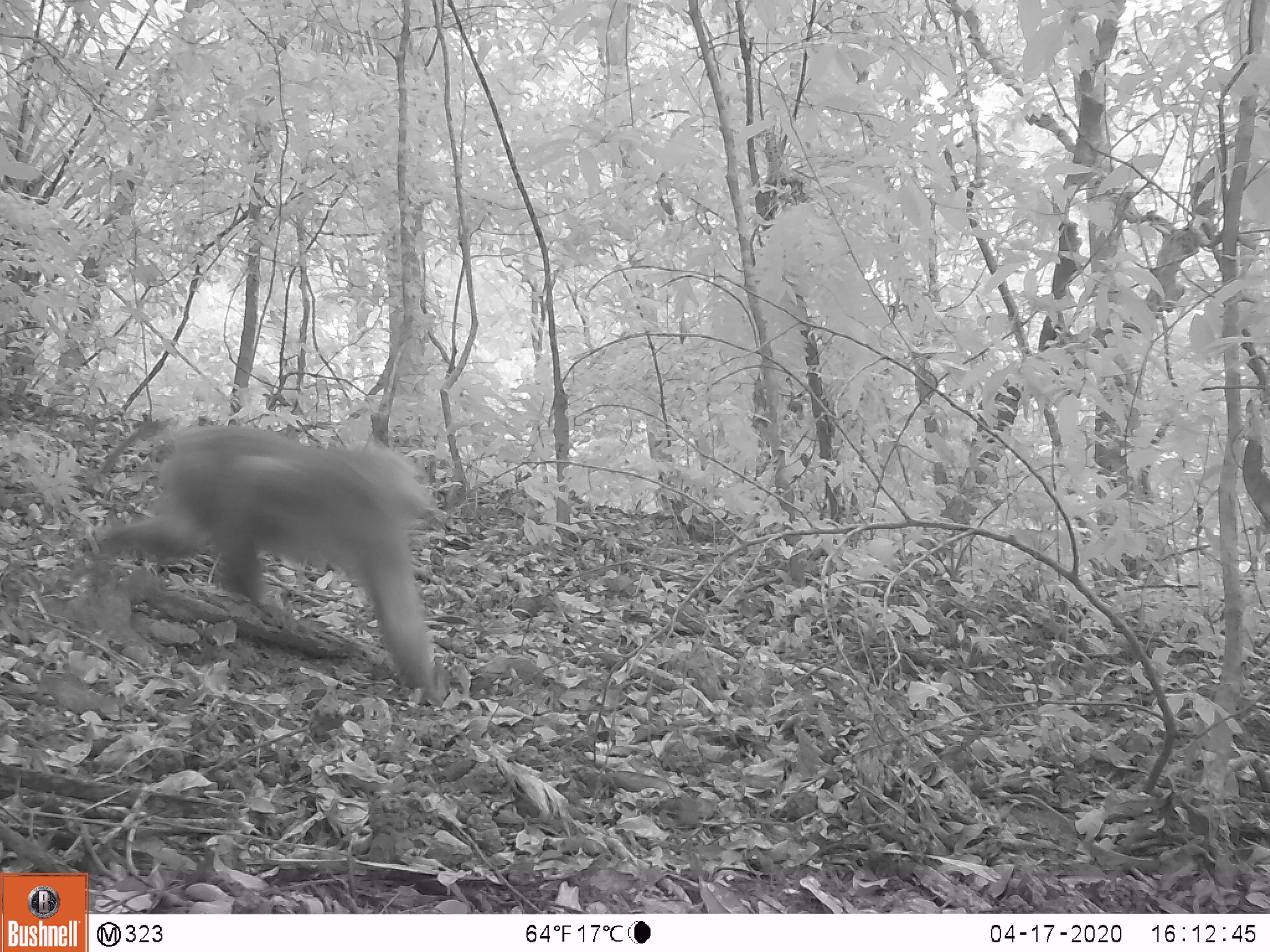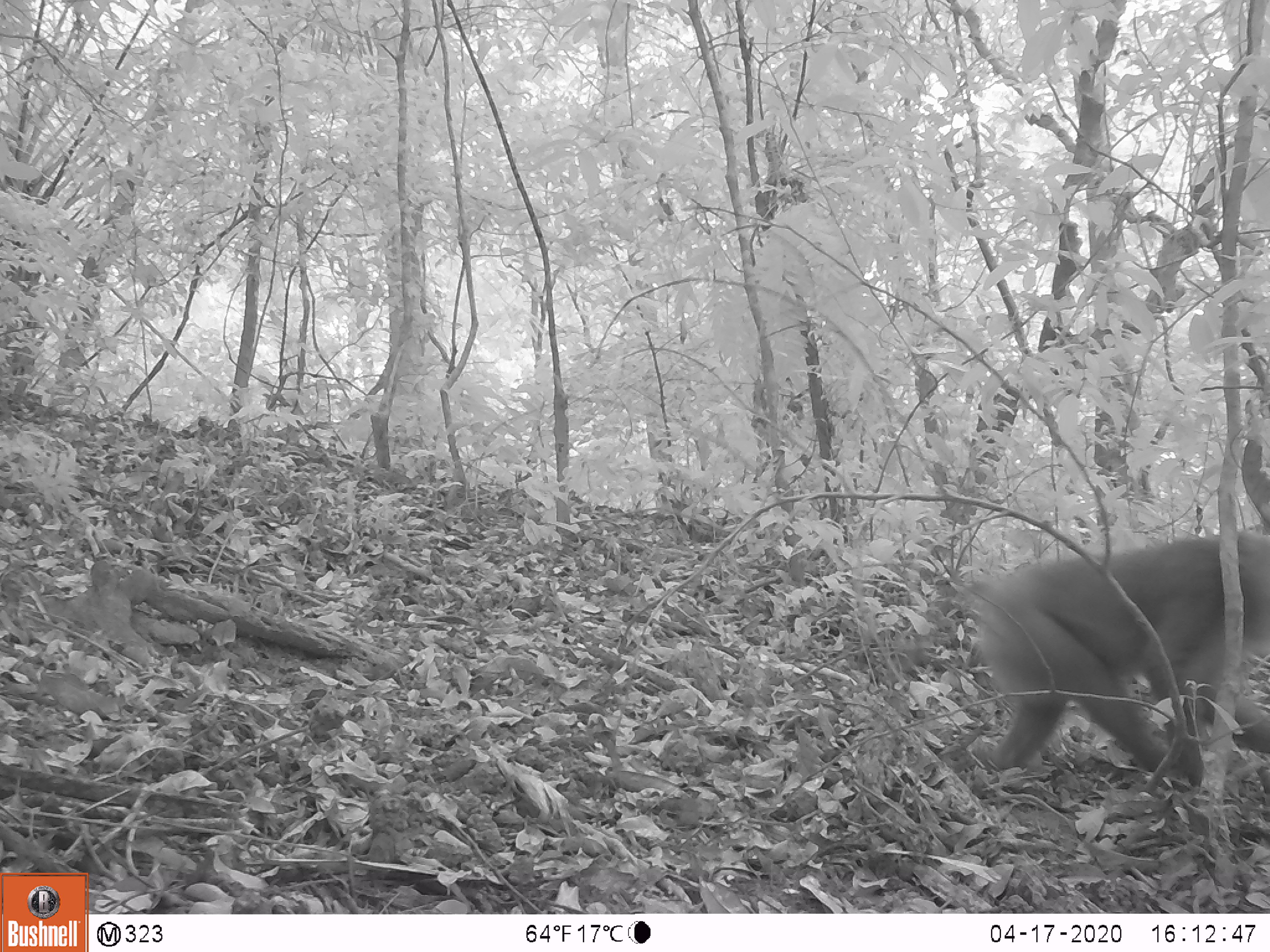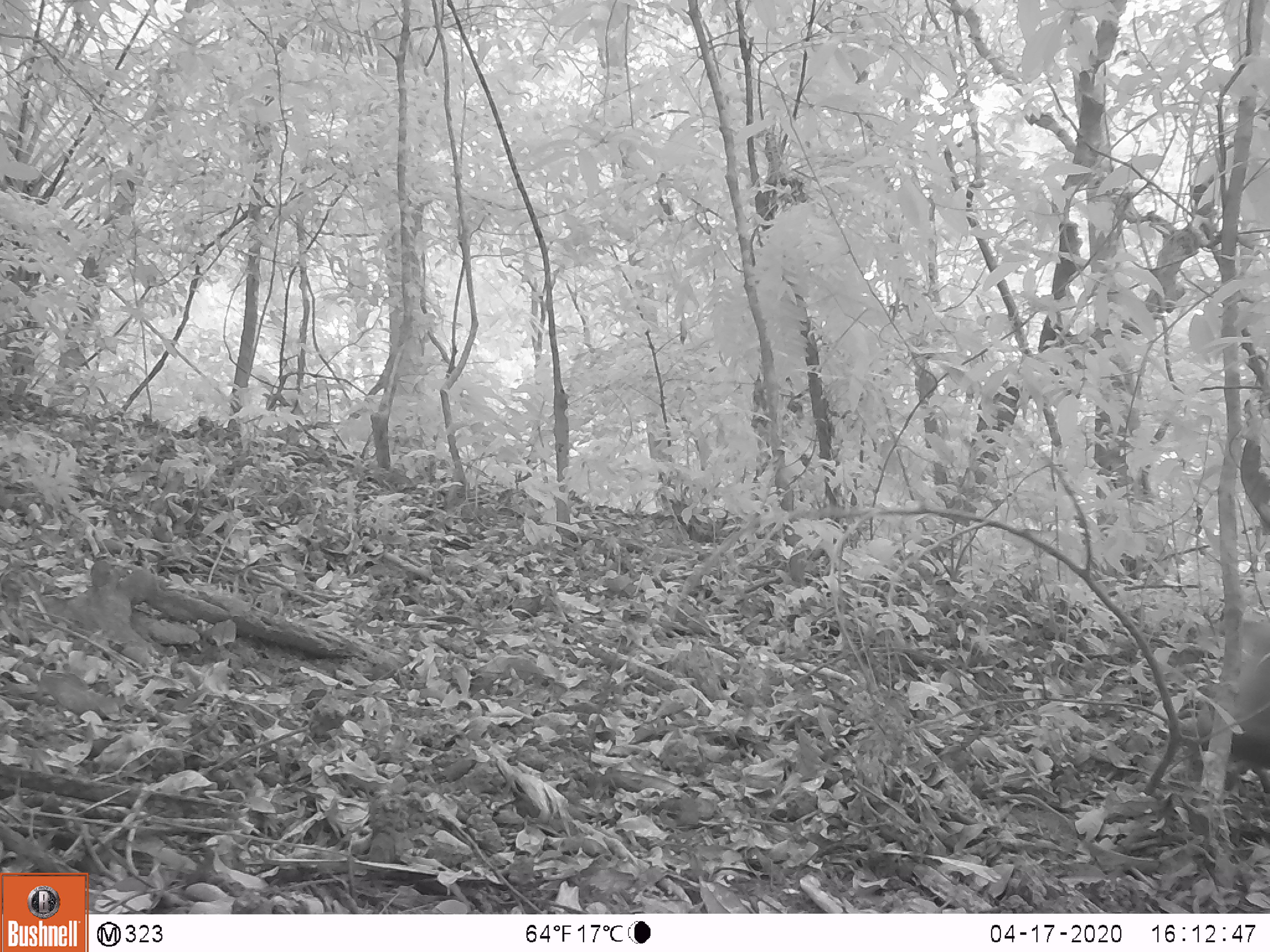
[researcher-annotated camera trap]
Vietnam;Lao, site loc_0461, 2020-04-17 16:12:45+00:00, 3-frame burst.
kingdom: Animalia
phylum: Chordata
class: Mammalia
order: Primates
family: Cercopithecidae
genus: Macaca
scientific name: Macaca nemestrina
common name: pig-tailed macaque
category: pig tailed macaque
Pig tailed macaque (pig-tailed macaque) (Macaca nemestrina). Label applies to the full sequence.